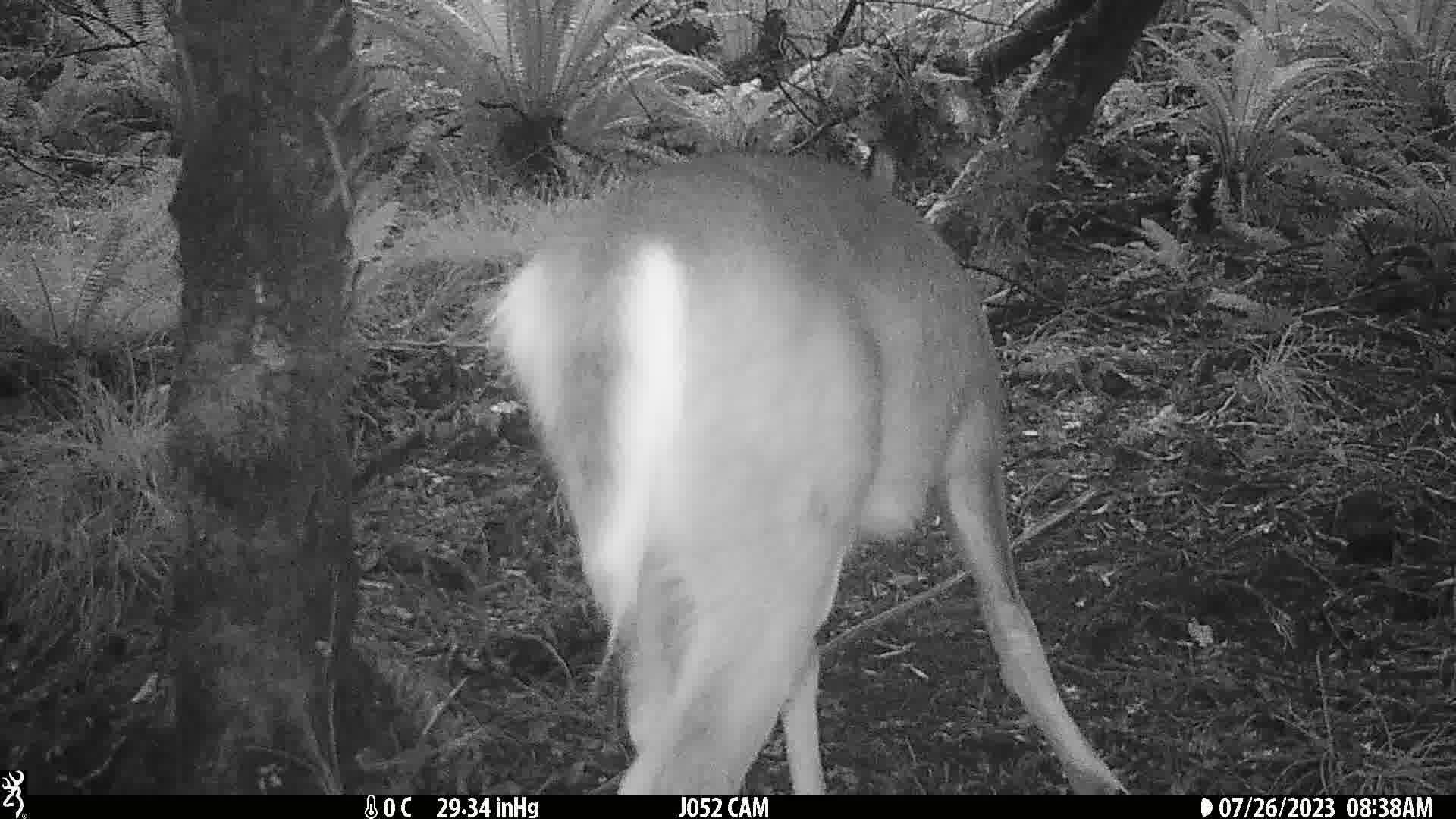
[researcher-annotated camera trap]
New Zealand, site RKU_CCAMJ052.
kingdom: Animalia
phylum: Chordata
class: Mammalia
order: Artiodactyla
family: Cervidae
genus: Odocoileus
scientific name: Odocoileus virginianus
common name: white-tailed deer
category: white tailed deer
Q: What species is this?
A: White tailed deer (white-tailed deer) (Odocoileus virginianus).